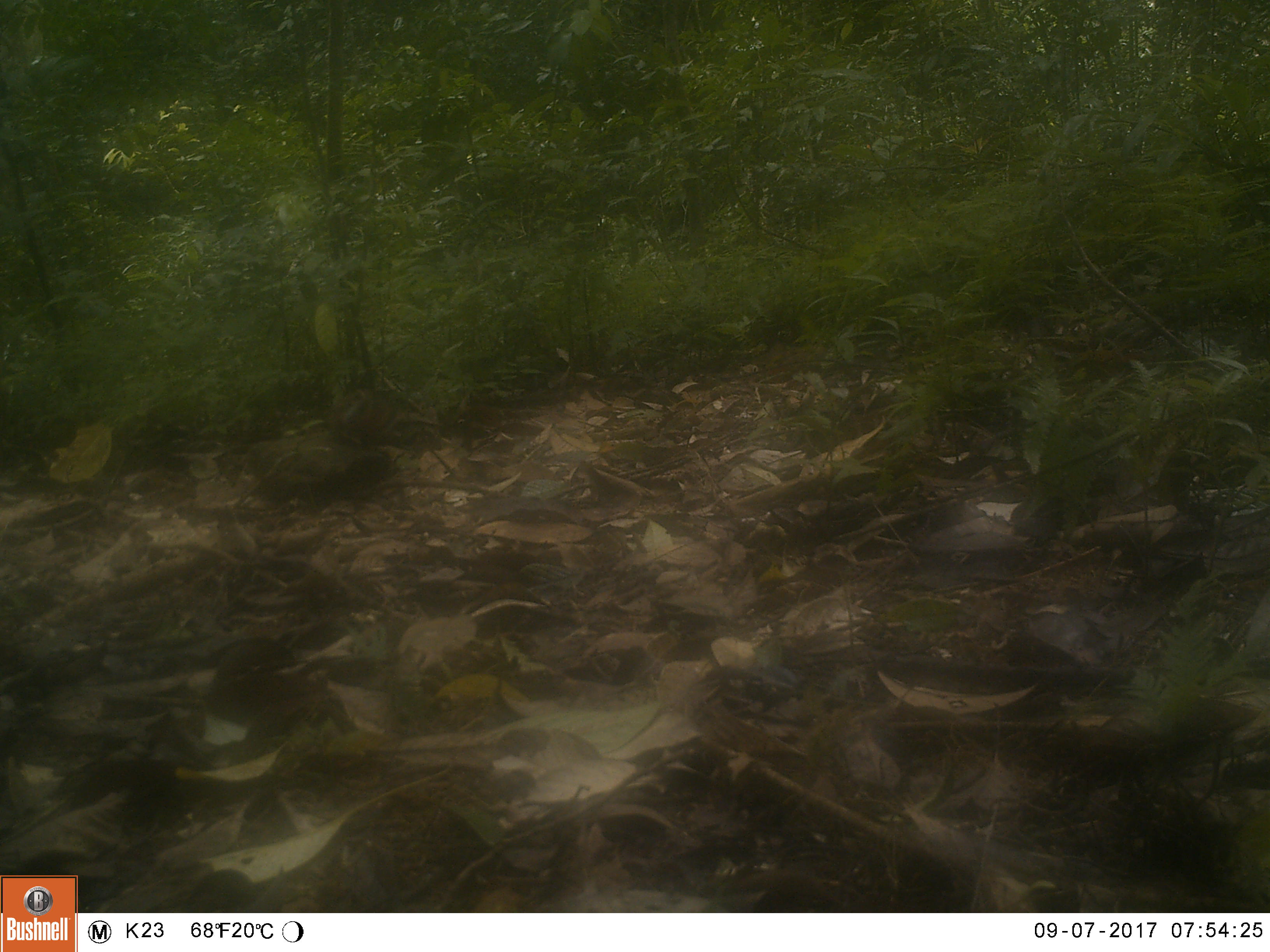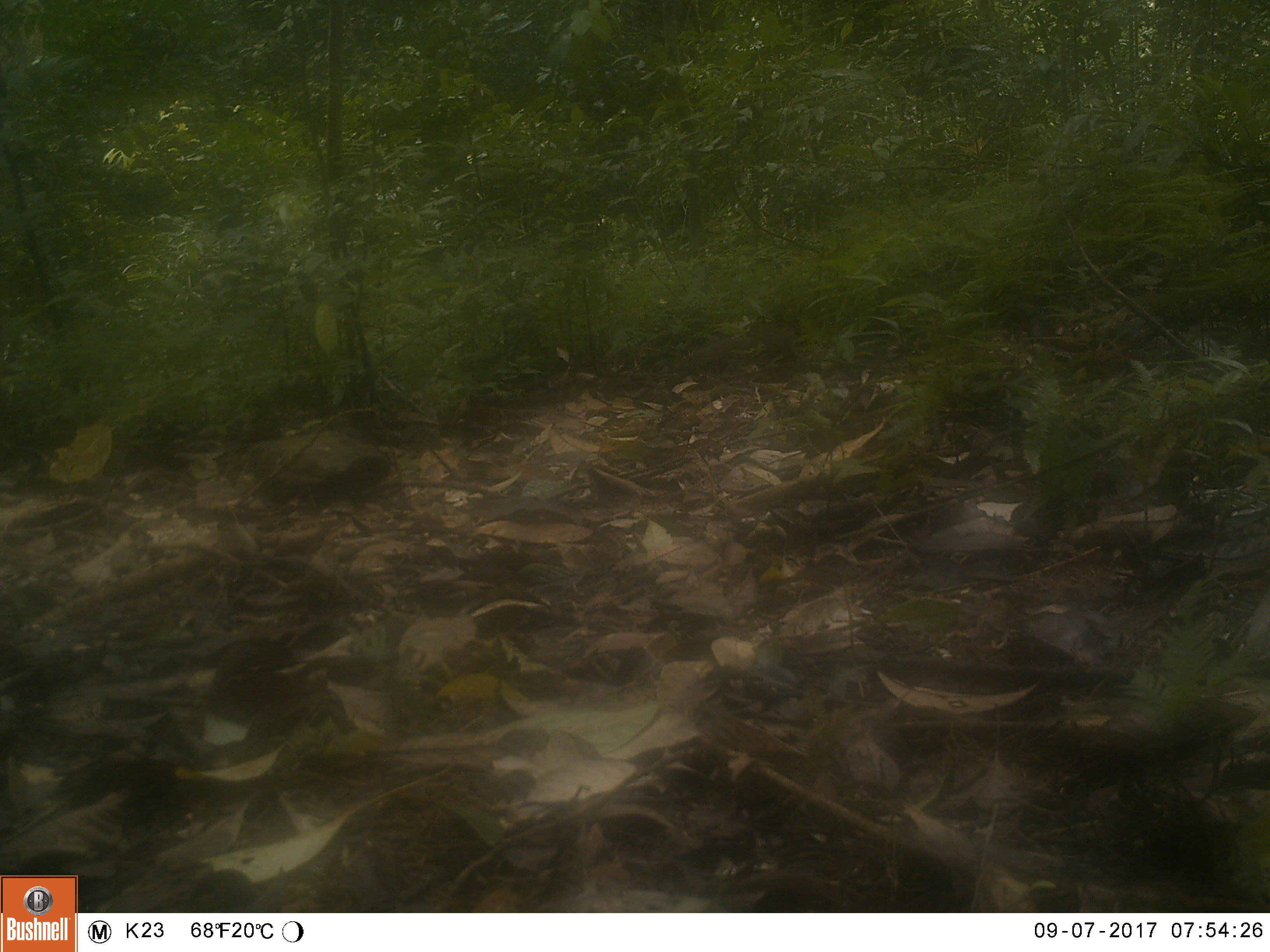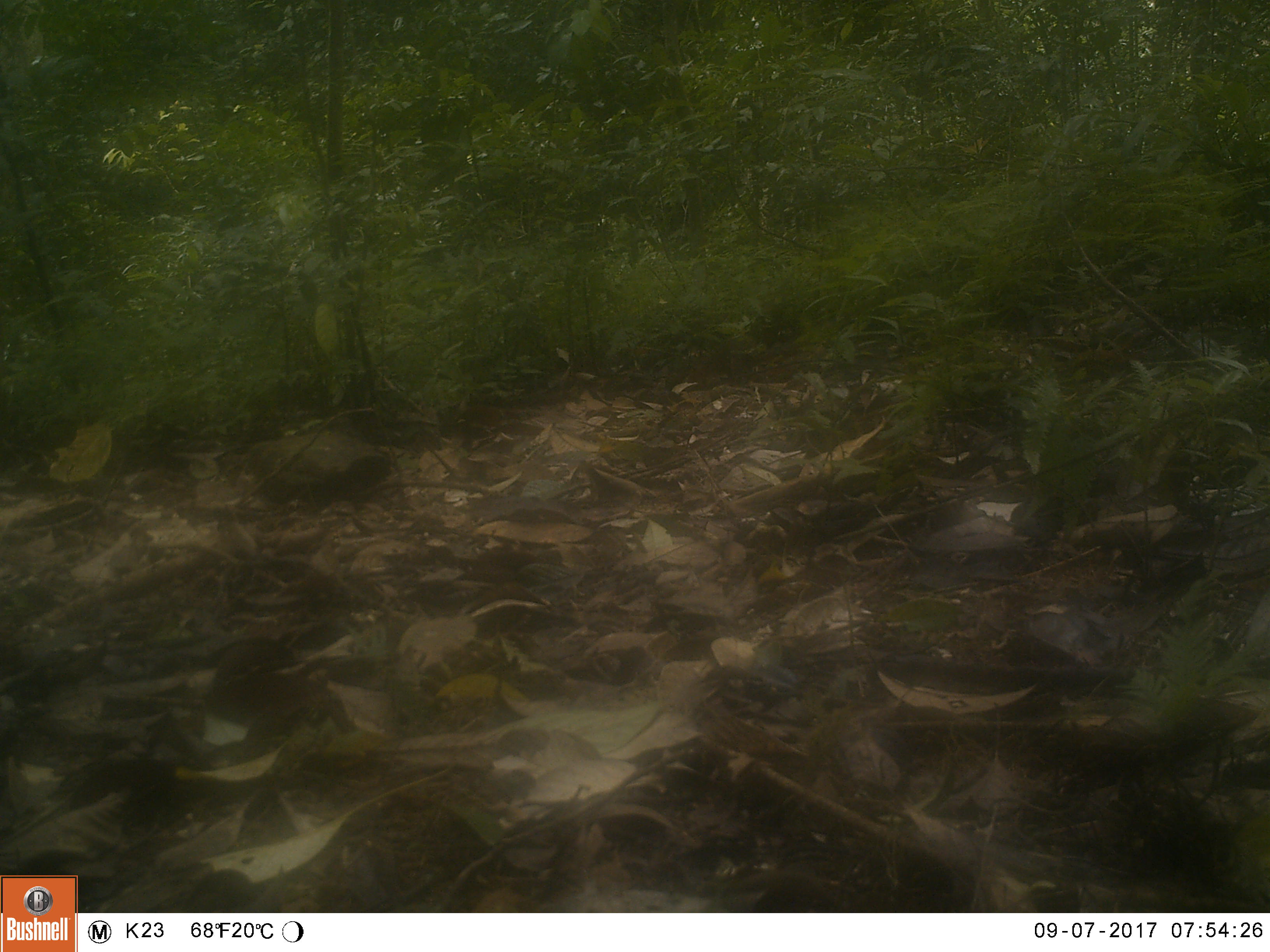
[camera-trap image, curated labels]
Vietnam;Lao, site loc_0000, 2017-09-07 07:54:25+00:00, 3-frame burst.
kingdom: Animalia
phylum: Chordata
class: Mammalia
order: Rodentia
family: Sciuridae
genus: Sciurus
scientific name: Sciurus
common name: squirrel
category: unidentified squirrel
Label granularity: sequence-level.